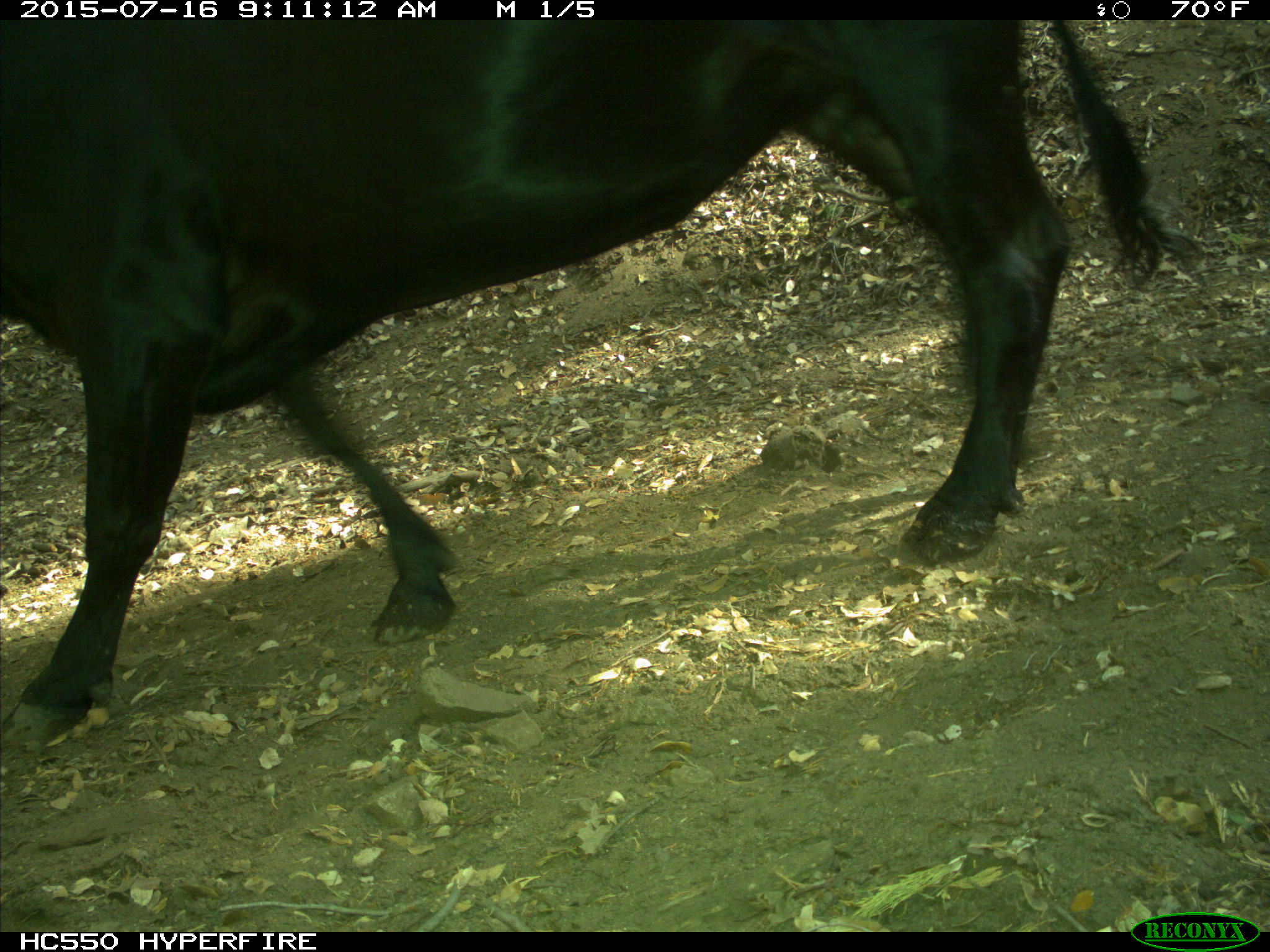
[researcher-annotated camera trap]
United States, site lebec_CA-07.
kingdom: Animalia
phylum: Chordata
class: Mammalia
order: Artiodactyla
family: Bovidae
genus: Bos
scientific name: Bos taurus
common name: domestic cow